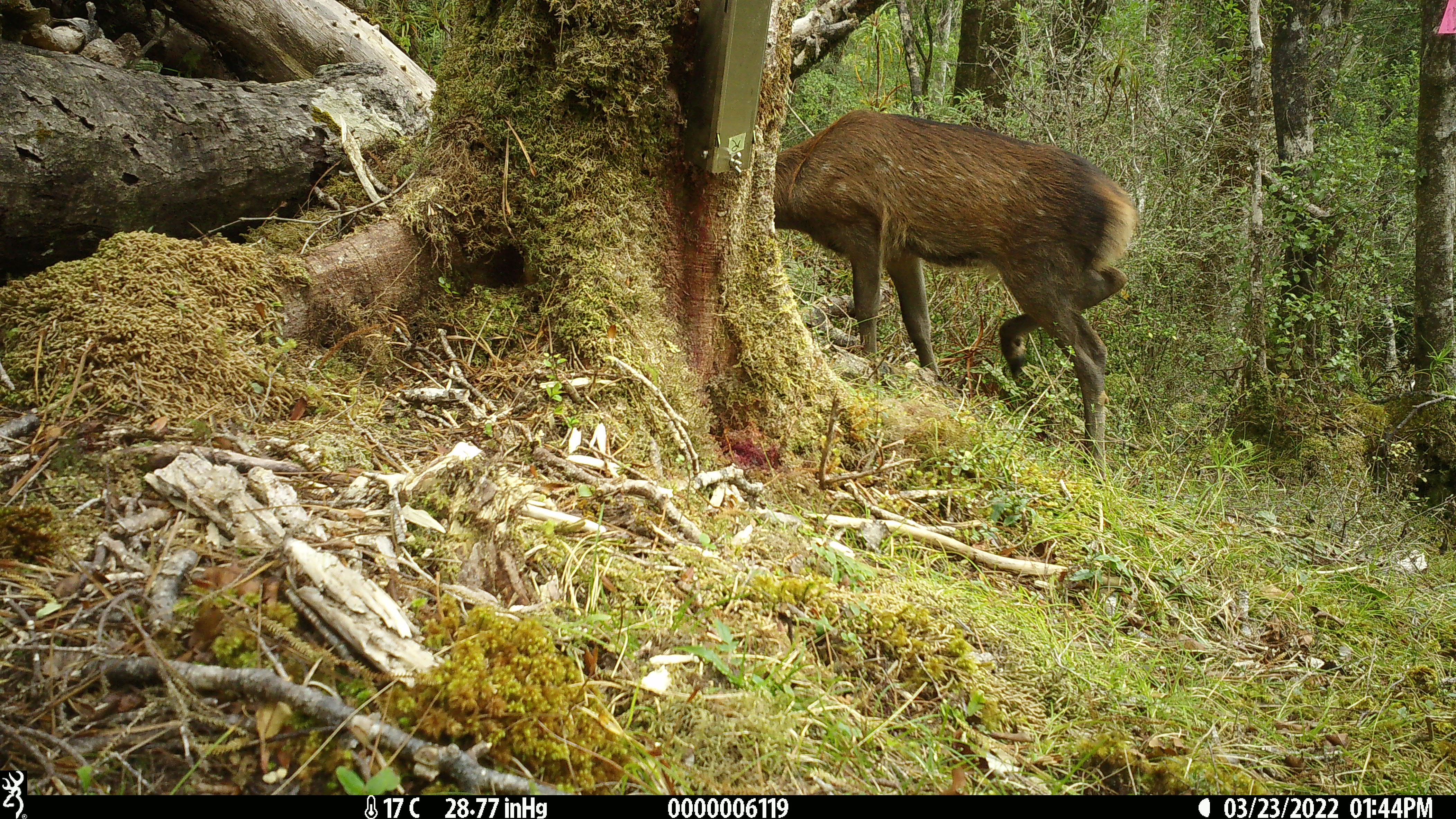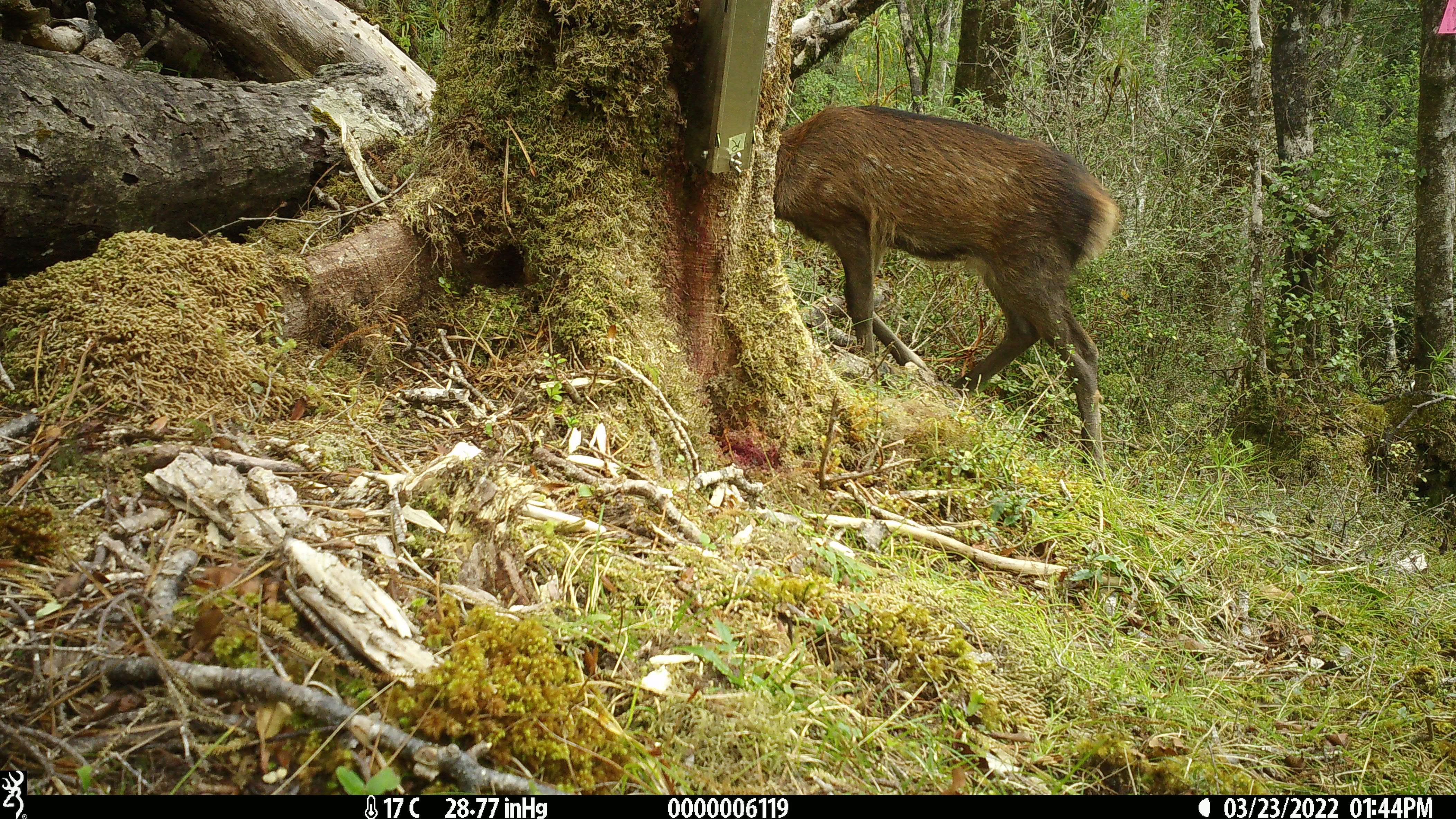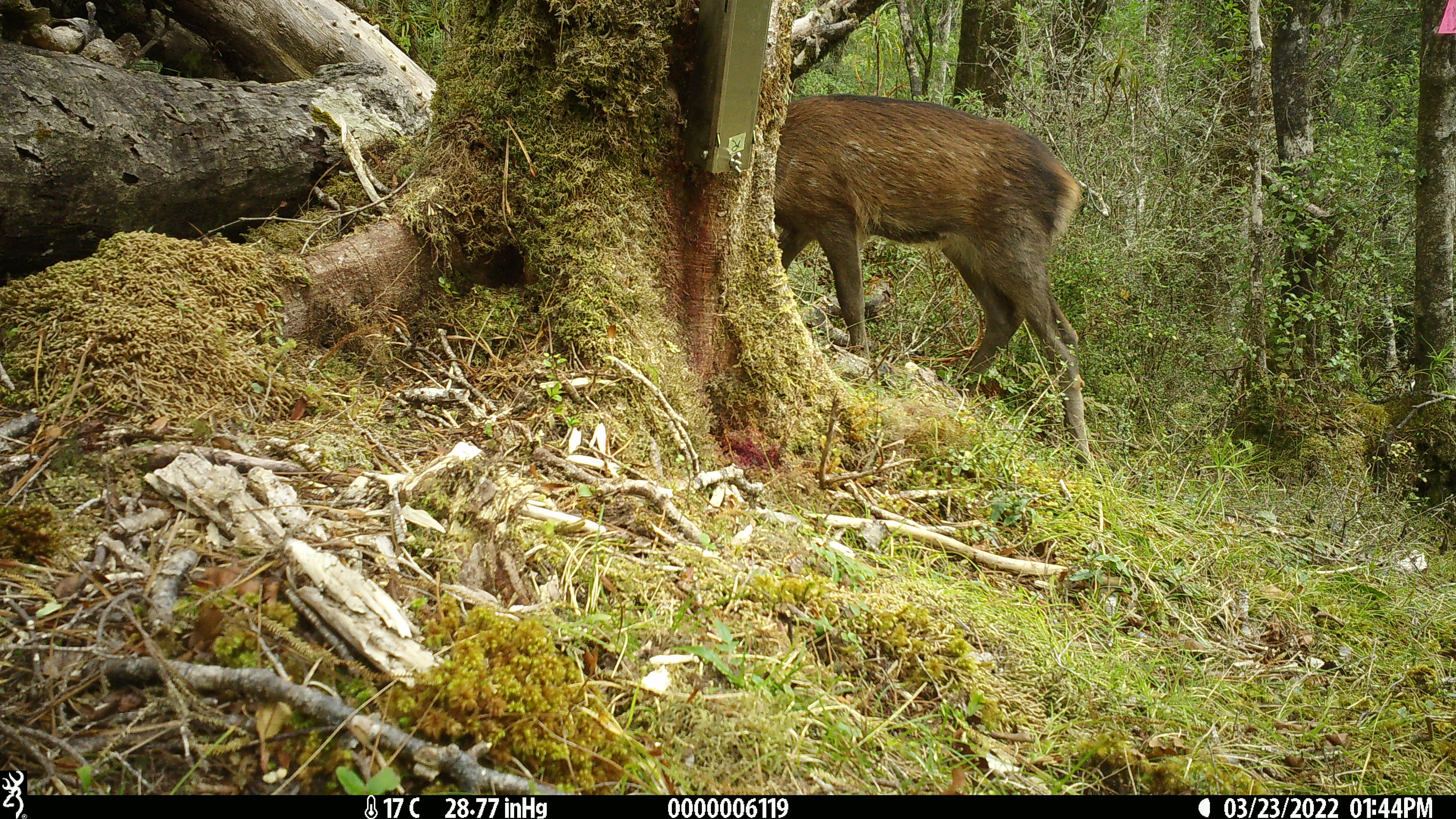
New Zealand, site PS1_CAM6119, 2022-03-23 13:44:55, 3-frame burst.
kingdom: Animalia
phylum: Chordata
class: Mammalia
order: Artiodactyla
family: Cervidae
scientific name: Cervidae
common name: deer